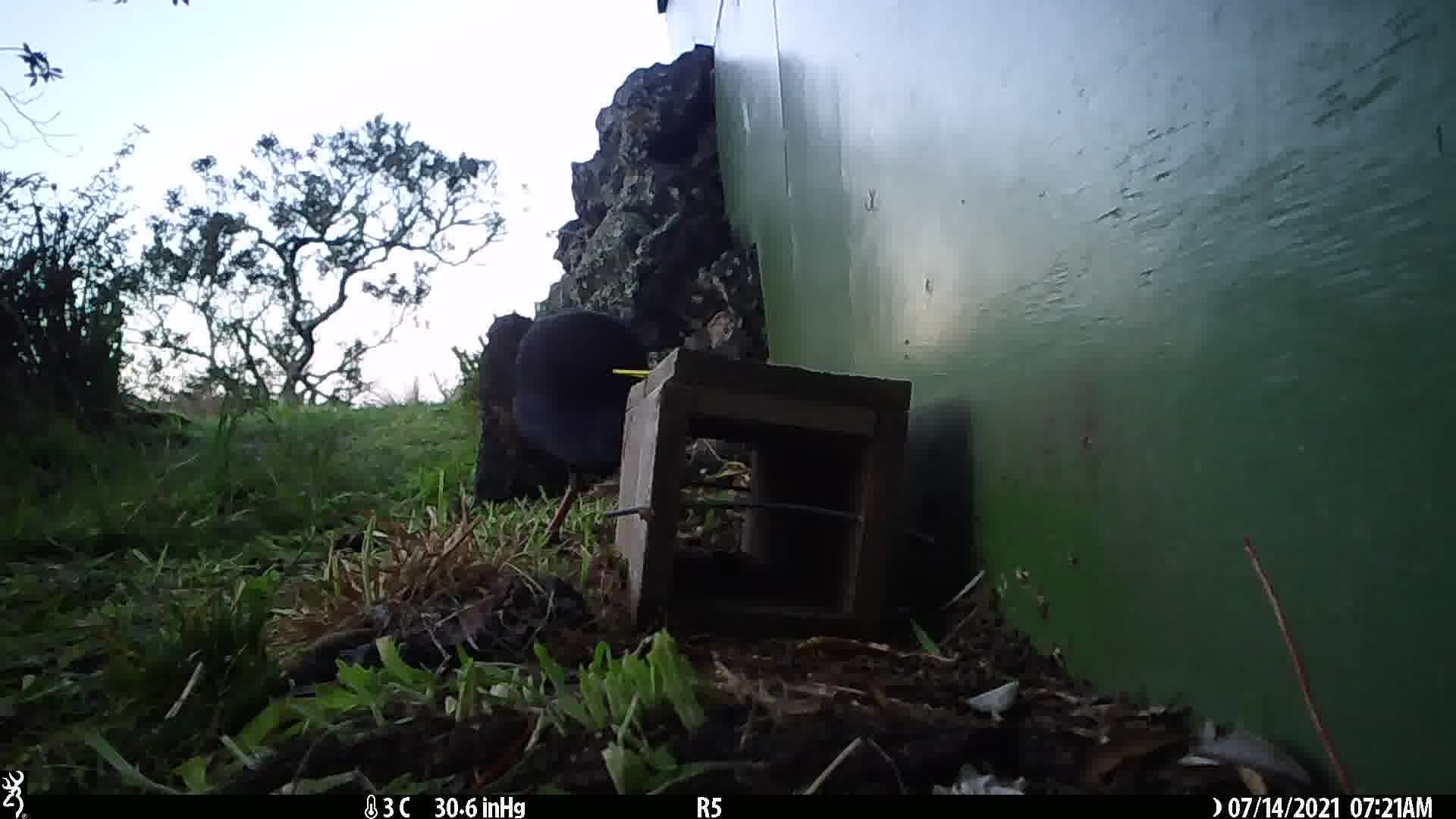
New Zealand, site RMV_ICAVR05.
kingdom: Animalia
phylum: Chordata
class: Aves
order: Gruiformes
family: Rallidae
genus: Porphyrio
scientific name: Porphyrio melanotus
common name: australasian swamphen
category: pukeko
Pukeko (australasian swamphen) (Porphyrio melanotus).